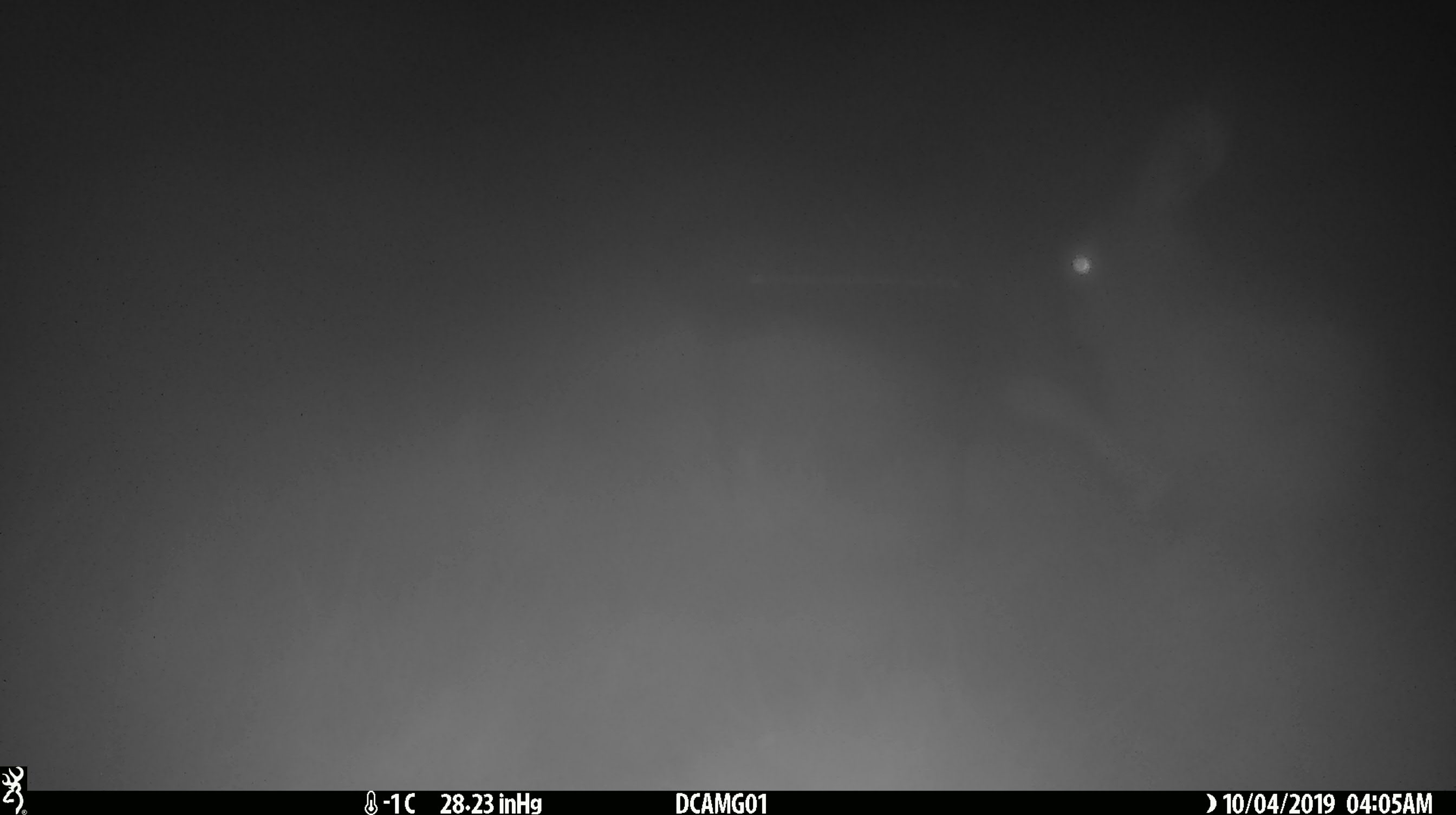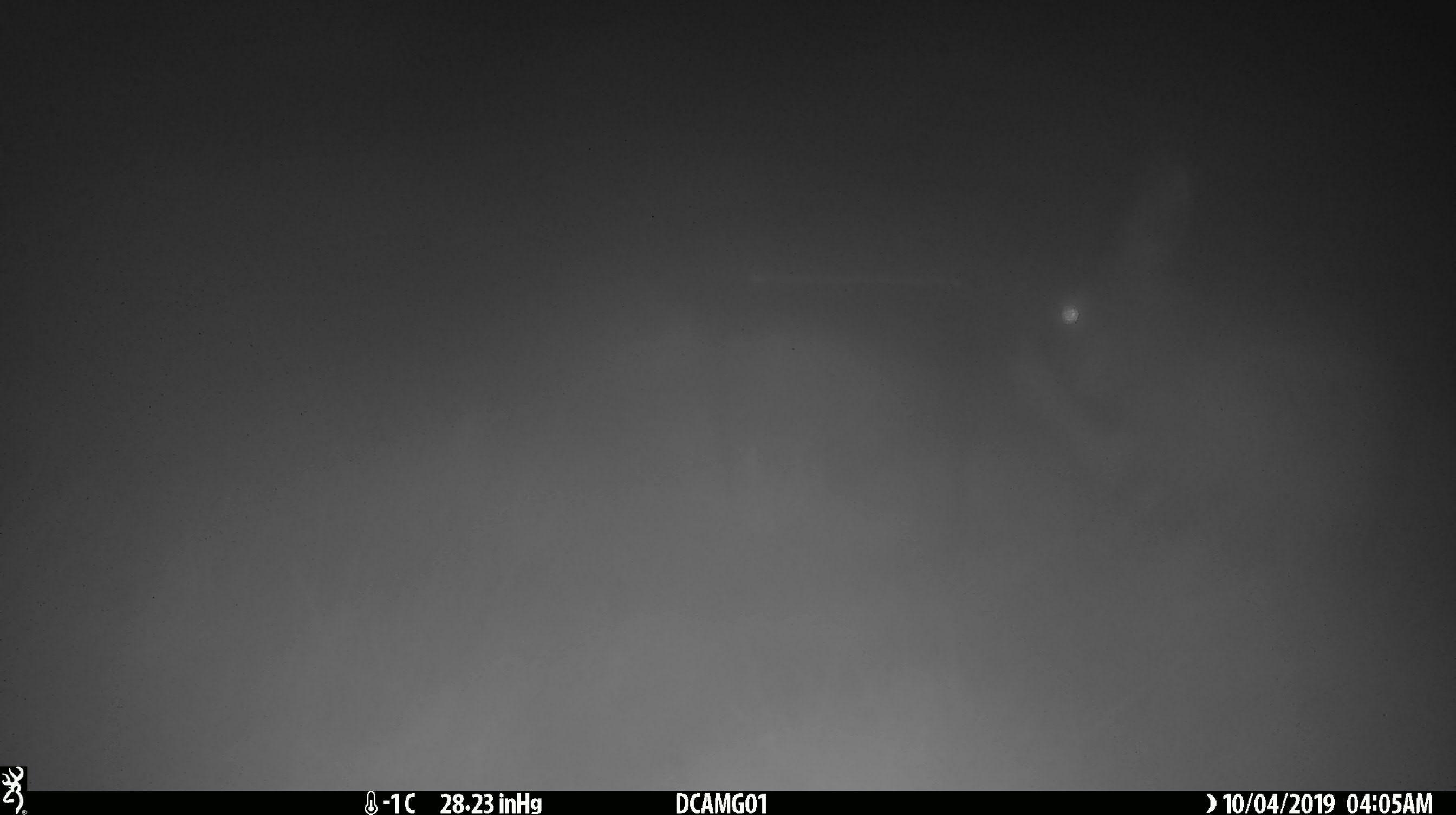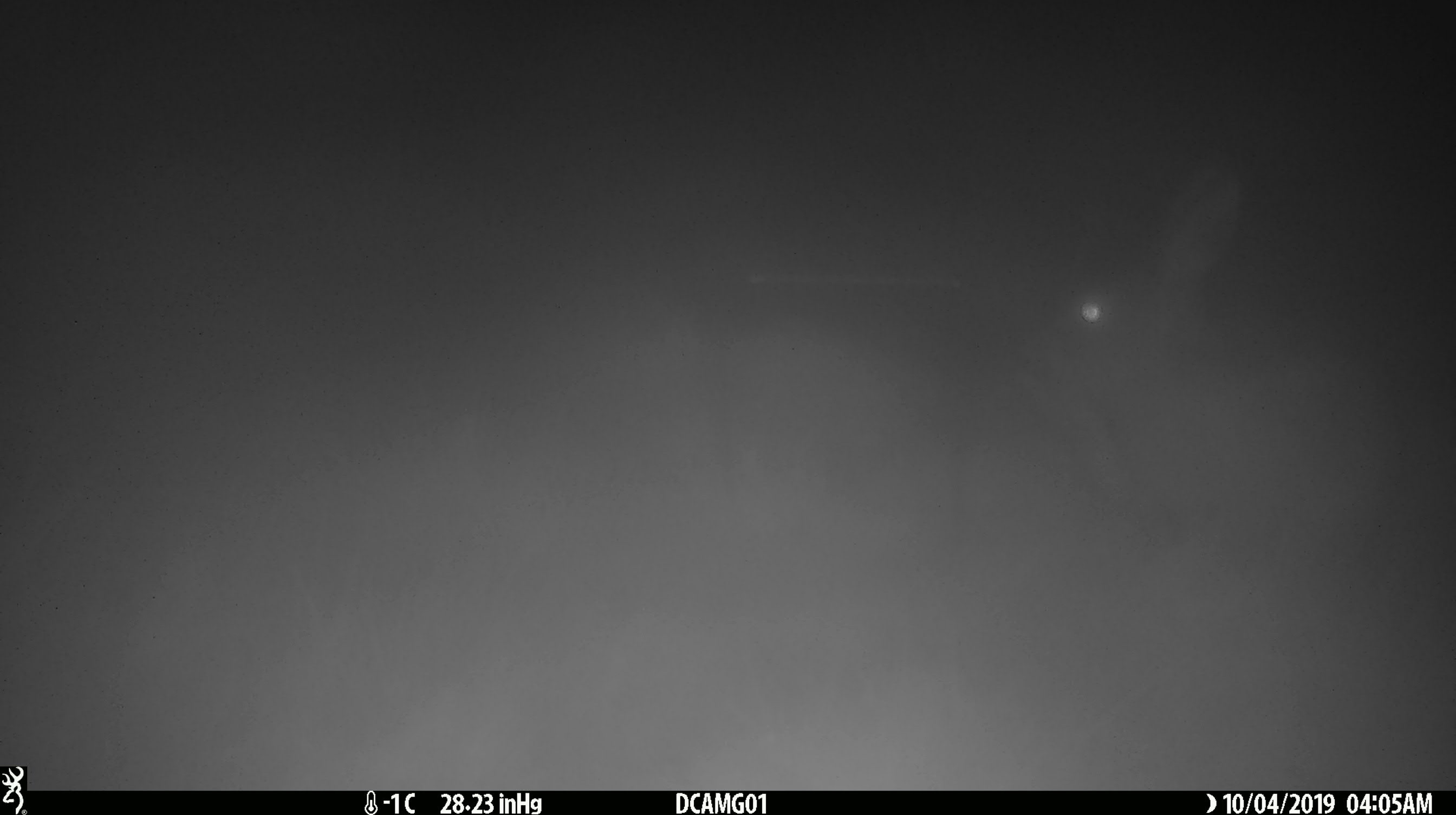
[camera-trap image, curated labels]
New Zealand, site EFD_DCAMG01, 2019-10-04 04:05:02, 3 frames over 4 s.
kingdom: Animalia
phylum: Chordata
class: Mammalia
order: Lagomorpha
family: Leporidae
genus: Oryctolagus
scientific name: Oryctolagus cuniculus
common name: european rabbit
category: rabbit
Rabbit (european rabbit) (Oryctolagus cuniculus).